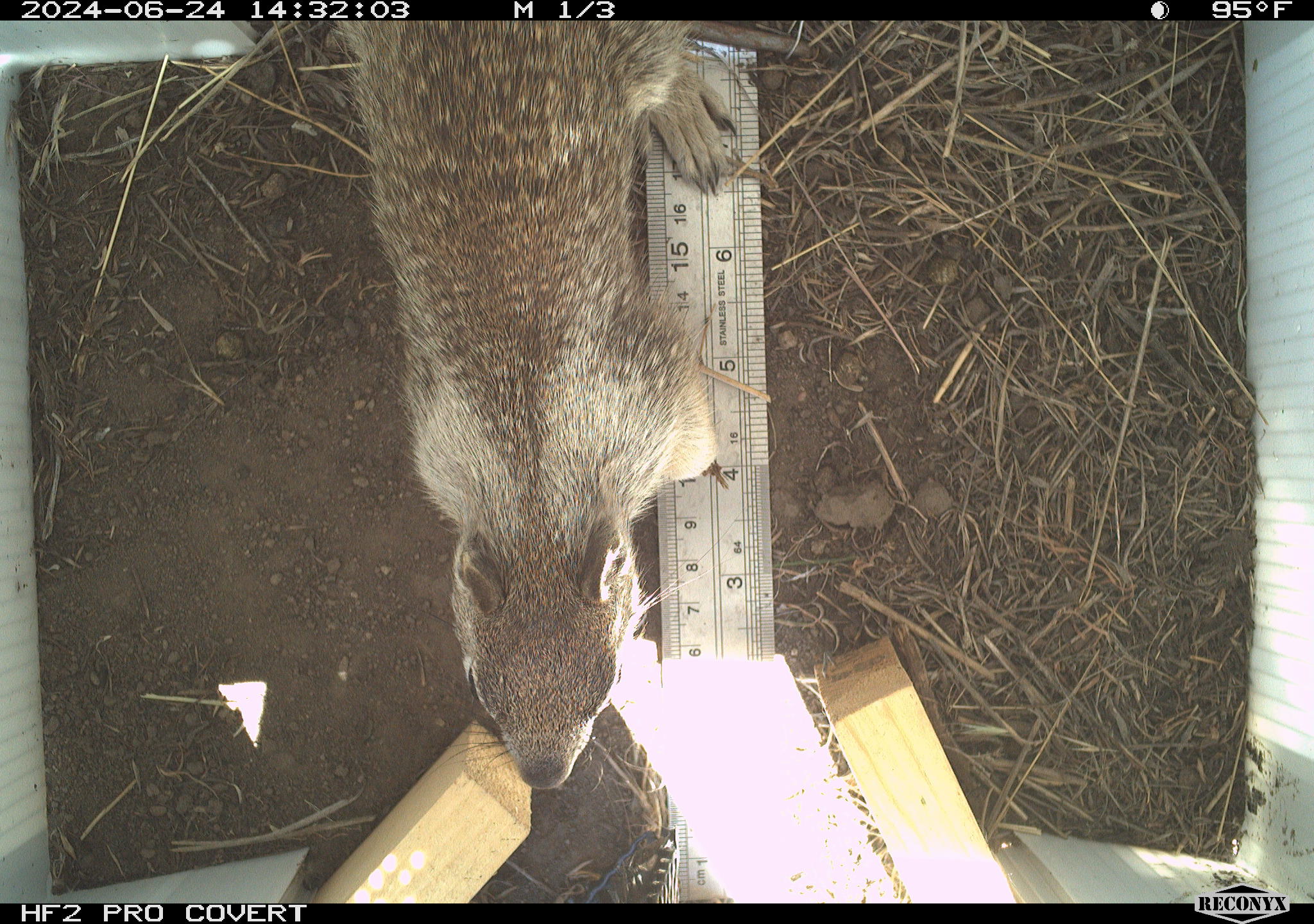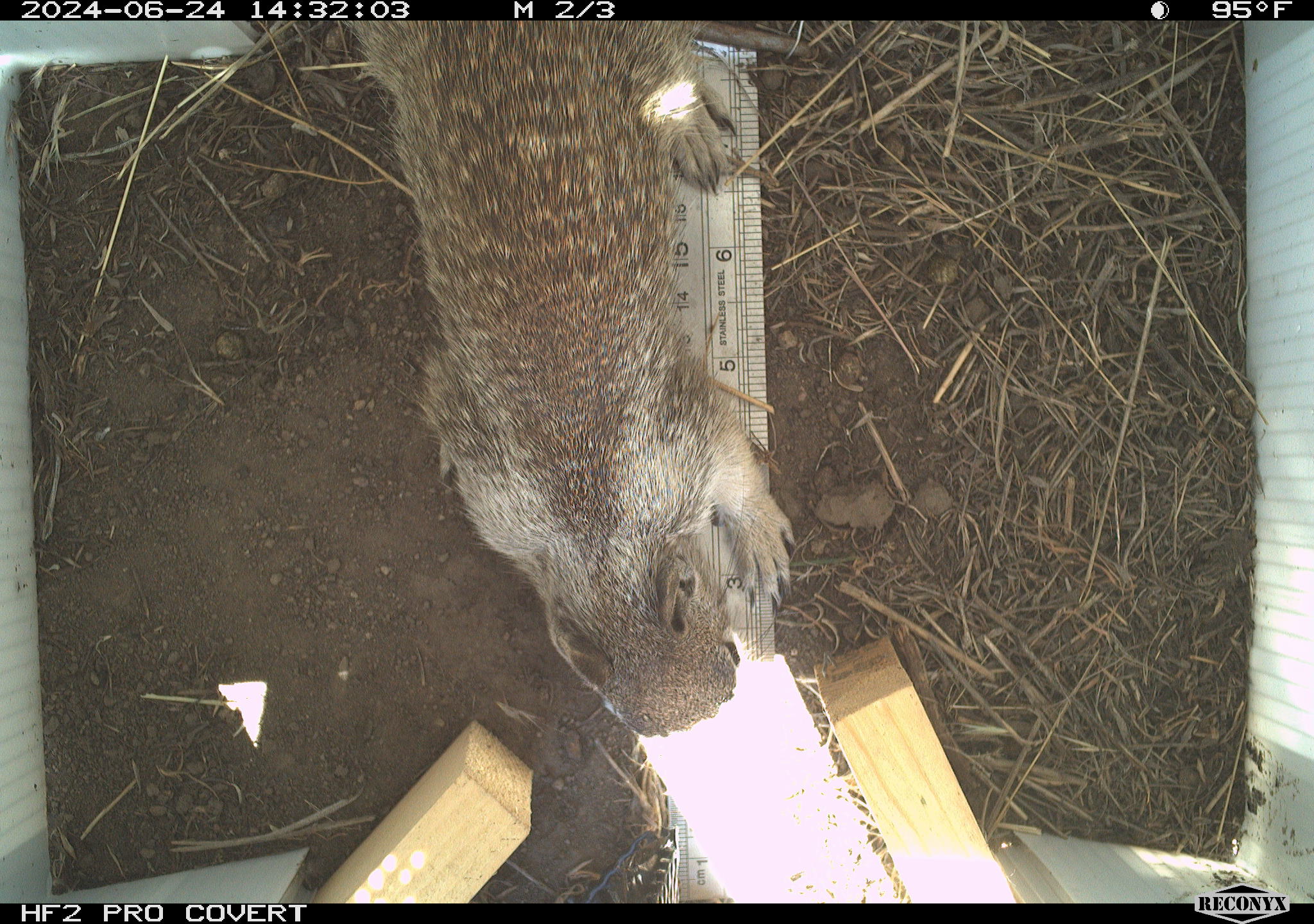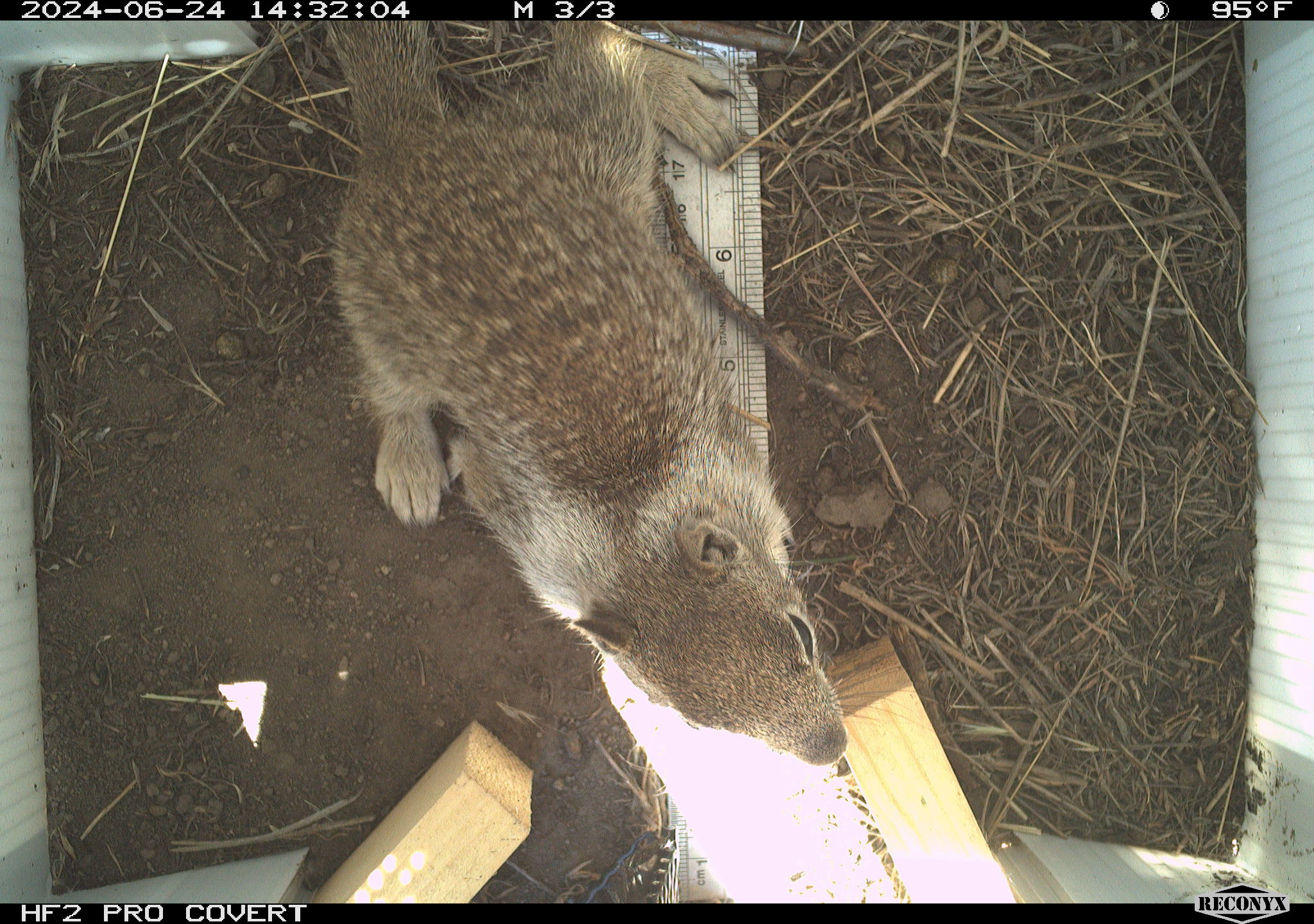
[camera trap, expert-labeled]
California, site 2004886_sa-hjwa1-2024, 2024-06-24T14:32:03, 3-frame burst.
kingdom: Animalia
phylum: Chordata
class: Mammalia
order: Rodentia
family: Sciuridae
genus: Otospermophilus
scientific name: Otospermophilus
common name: north american rock squirrels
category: otospermophilus species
Otospermophilus species (north american rock squirrels) (Otospermophilus).